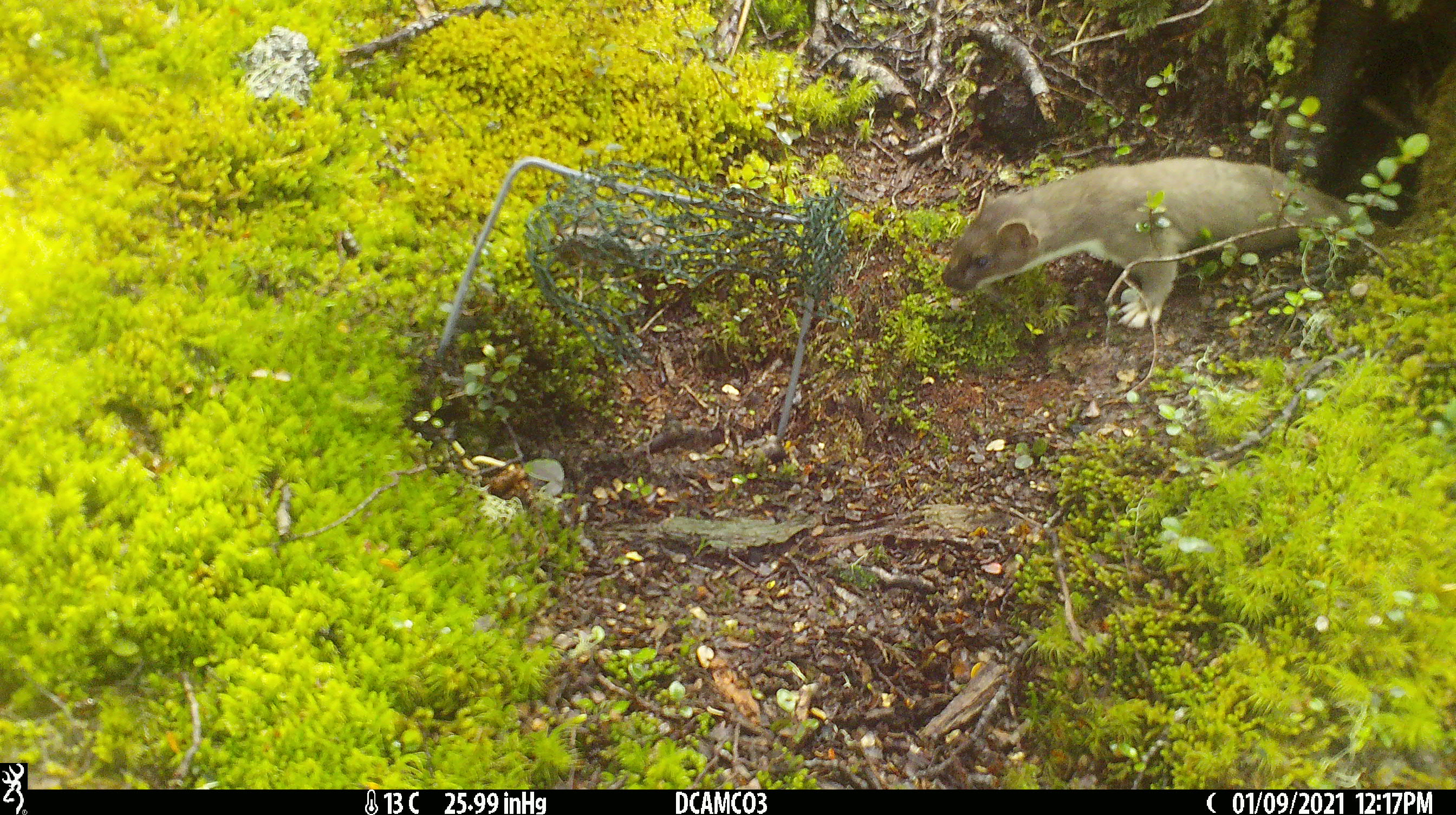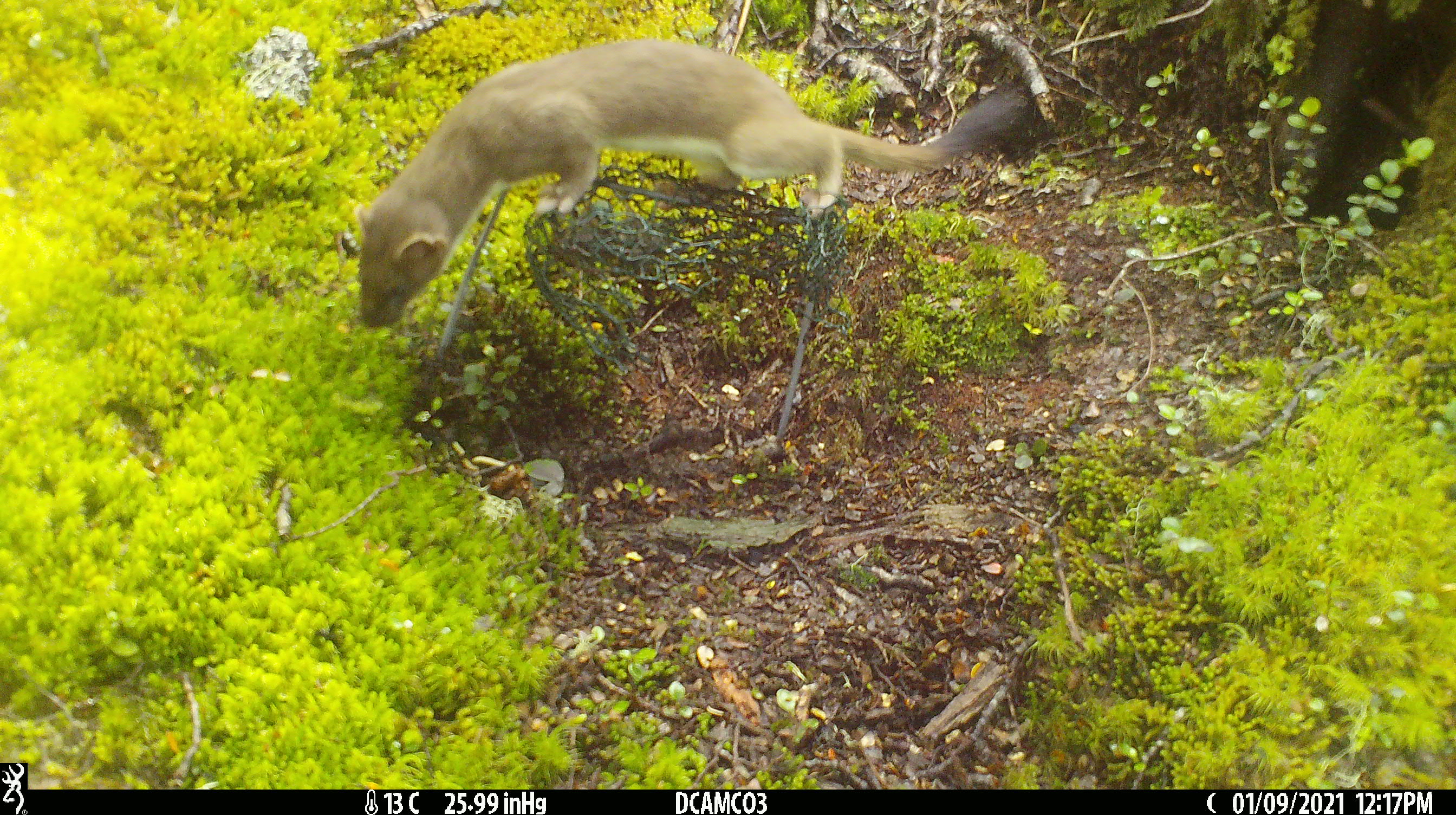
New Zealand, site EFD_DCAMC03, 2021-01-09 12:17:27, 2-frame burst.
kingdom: Animalia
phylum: Chordata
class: Mammalia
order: Carnivora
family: Mustelidae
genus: Mustela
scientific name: Mustela erminea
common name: stoat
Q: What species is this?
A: Stoat (Mustela erminea).